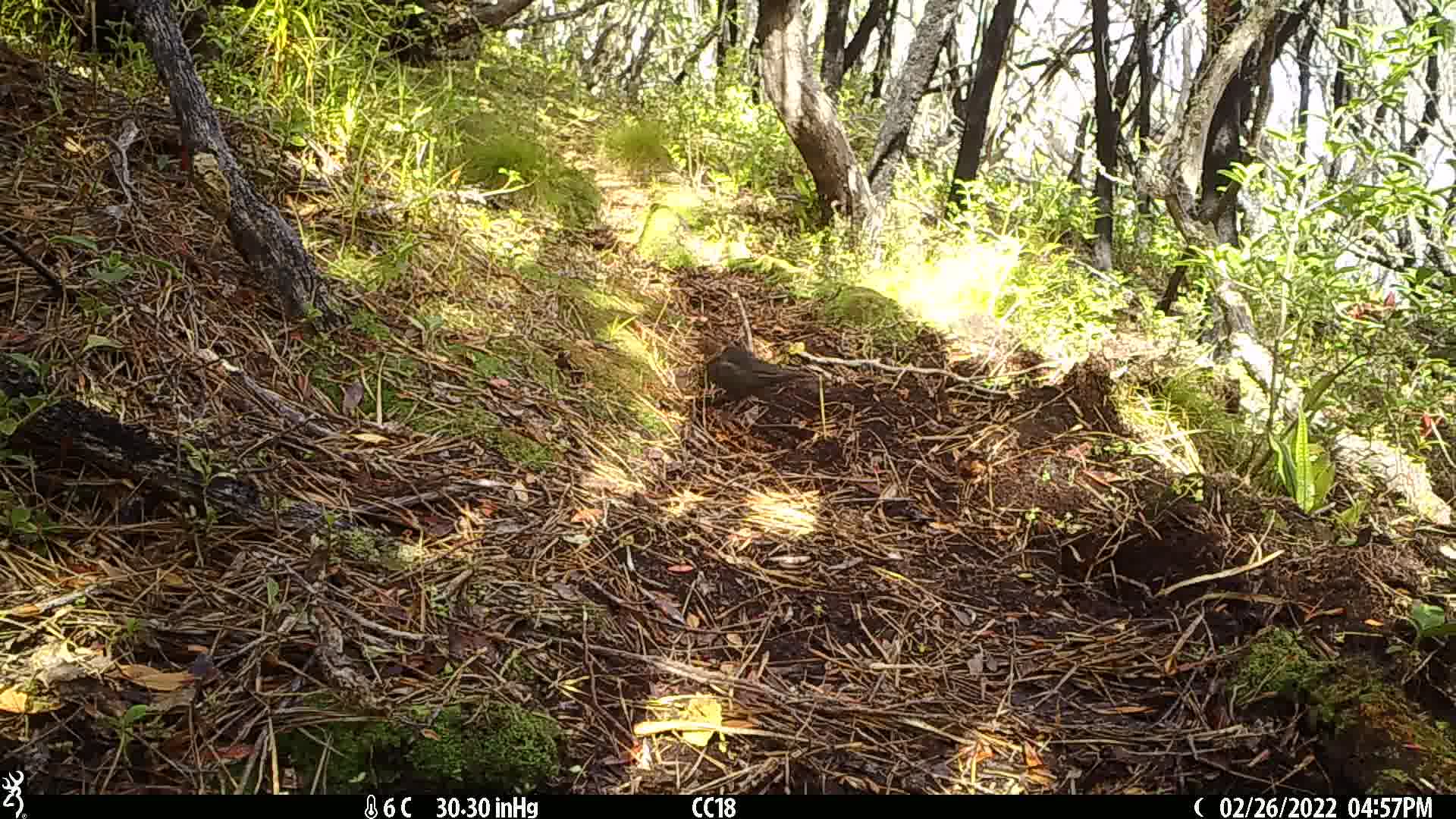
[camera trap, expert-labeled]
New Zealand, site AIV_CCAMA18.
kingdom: Animalia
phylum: Chordata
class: Aves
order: Passeriformes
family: Turdidae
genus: Turdus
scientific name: Turdus merula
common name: eurasian blackbird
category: blackbird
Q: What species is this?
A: Blackbird (eurasian blackbird) (Turdus merula).